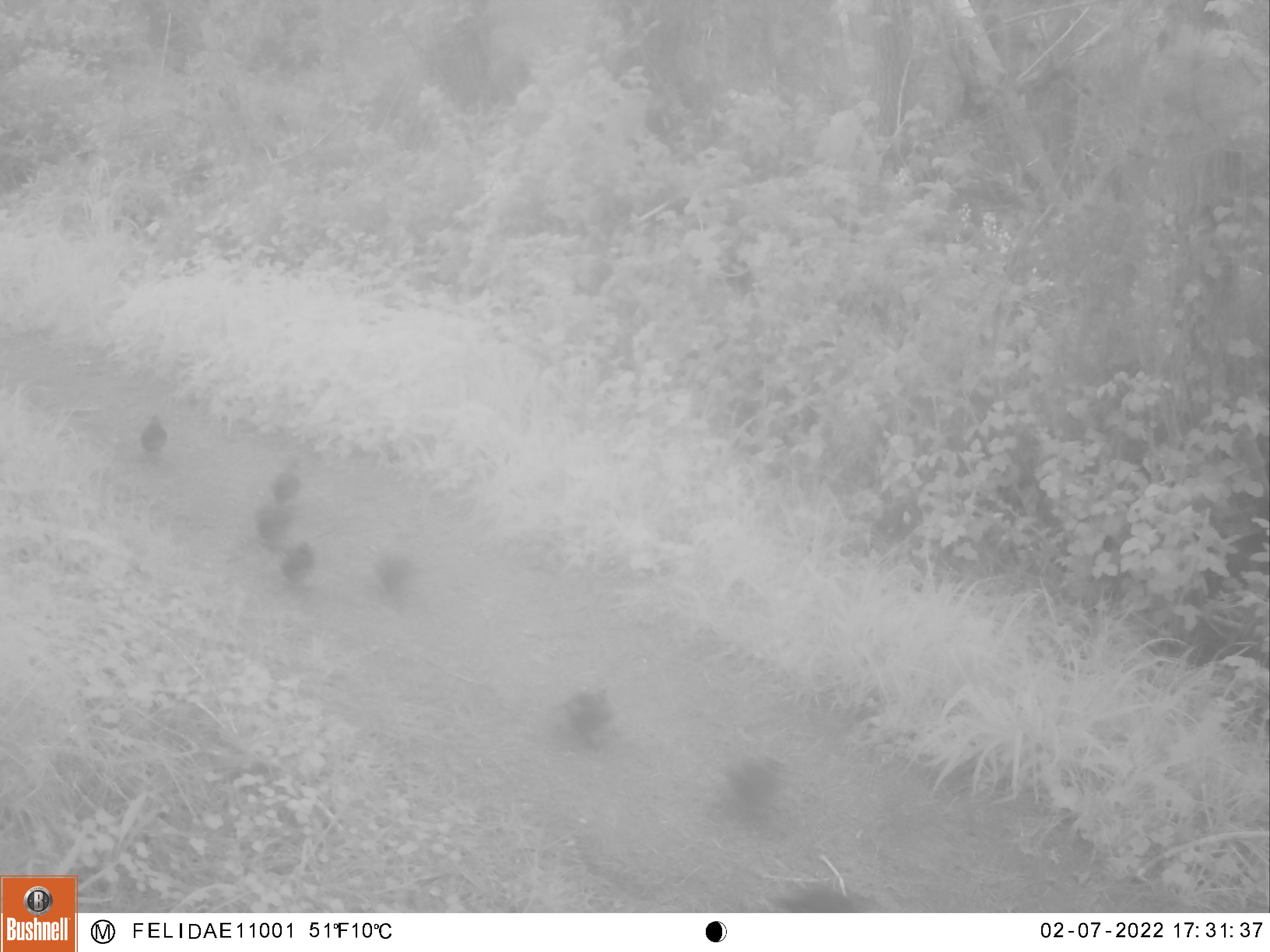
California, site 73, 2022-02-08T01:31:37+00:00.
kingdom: Animalia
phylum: Chordata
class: Aves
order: Galliformes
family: Odontophoridae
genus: Callipepla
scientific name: Callipepla californica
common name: california quail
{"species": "california quail (Callipepla californica)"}